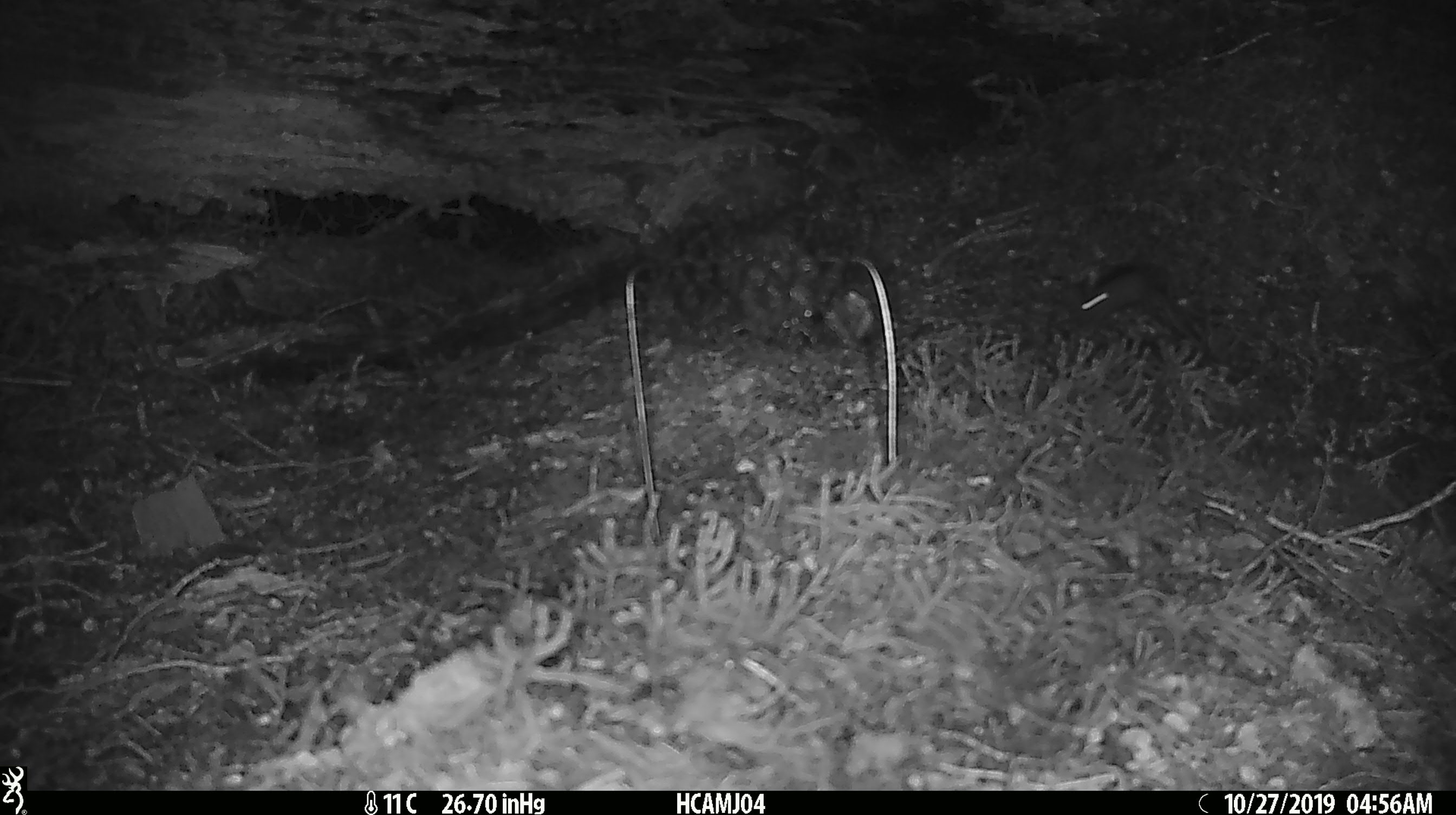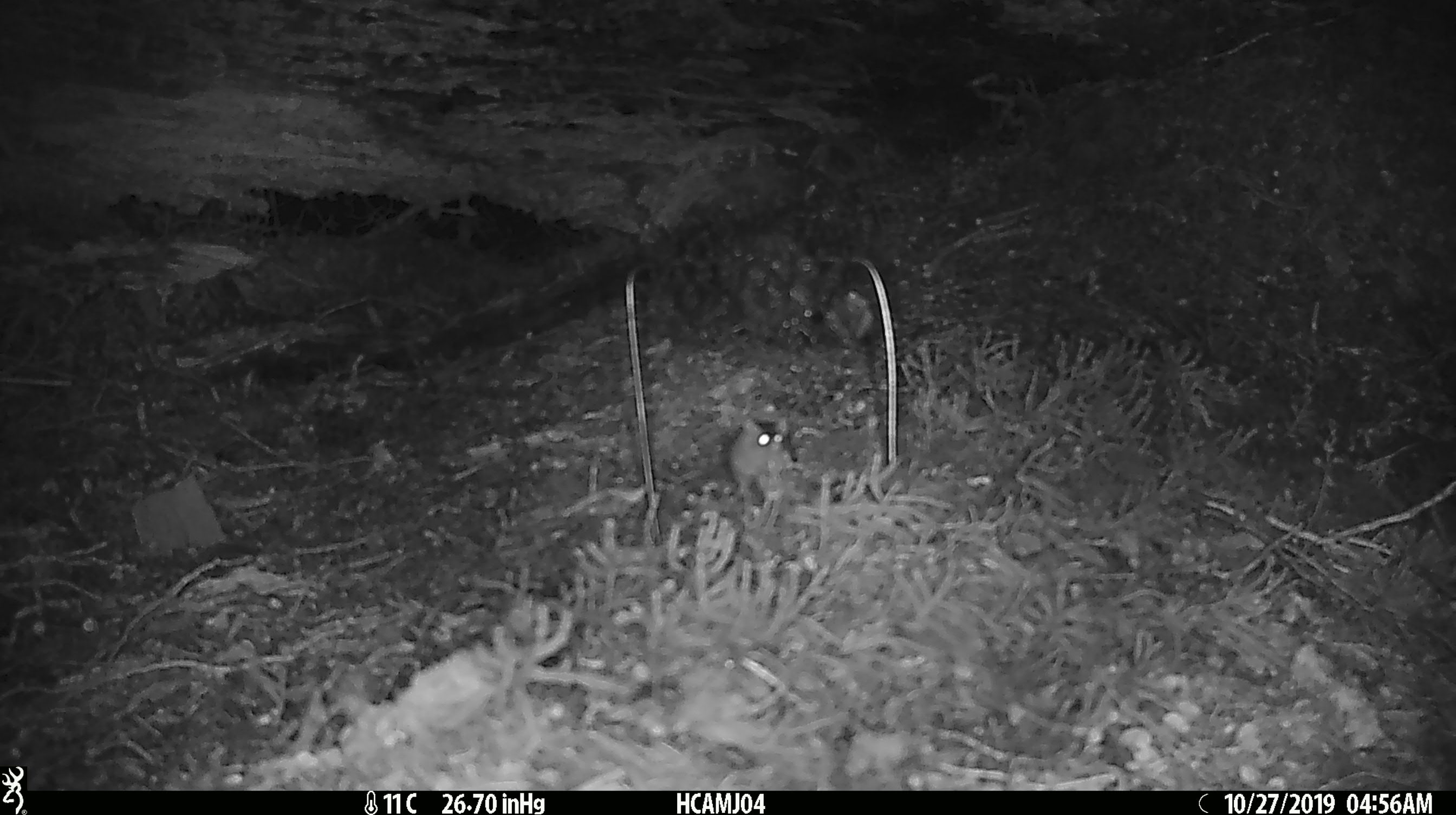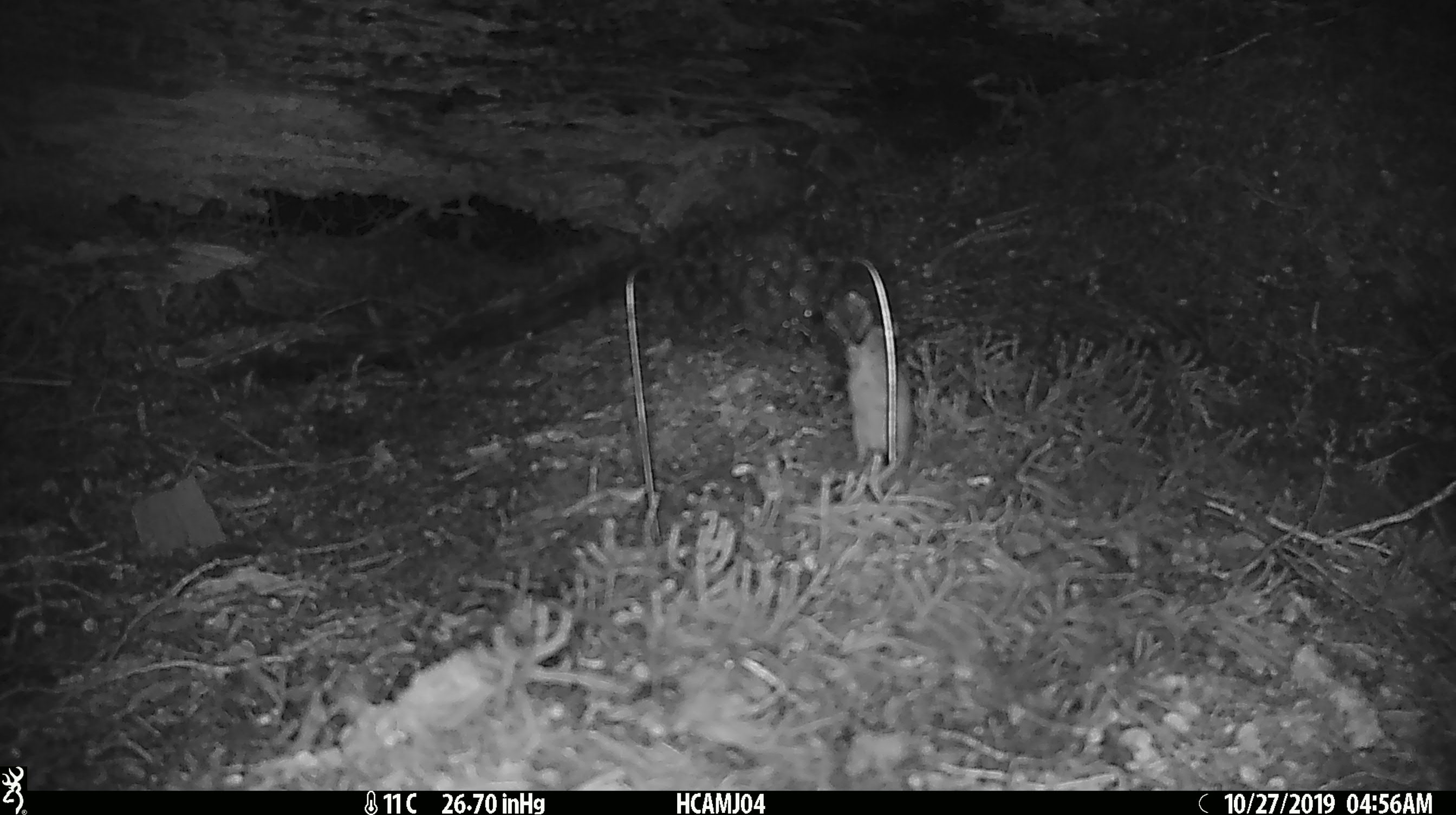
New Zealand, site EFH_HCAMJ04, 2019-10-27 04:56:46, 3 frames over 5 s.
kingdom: Animalia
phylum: Chordata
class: Mammalia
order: Rodentia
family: Muridae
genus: Mus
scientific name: Mus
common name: mouse